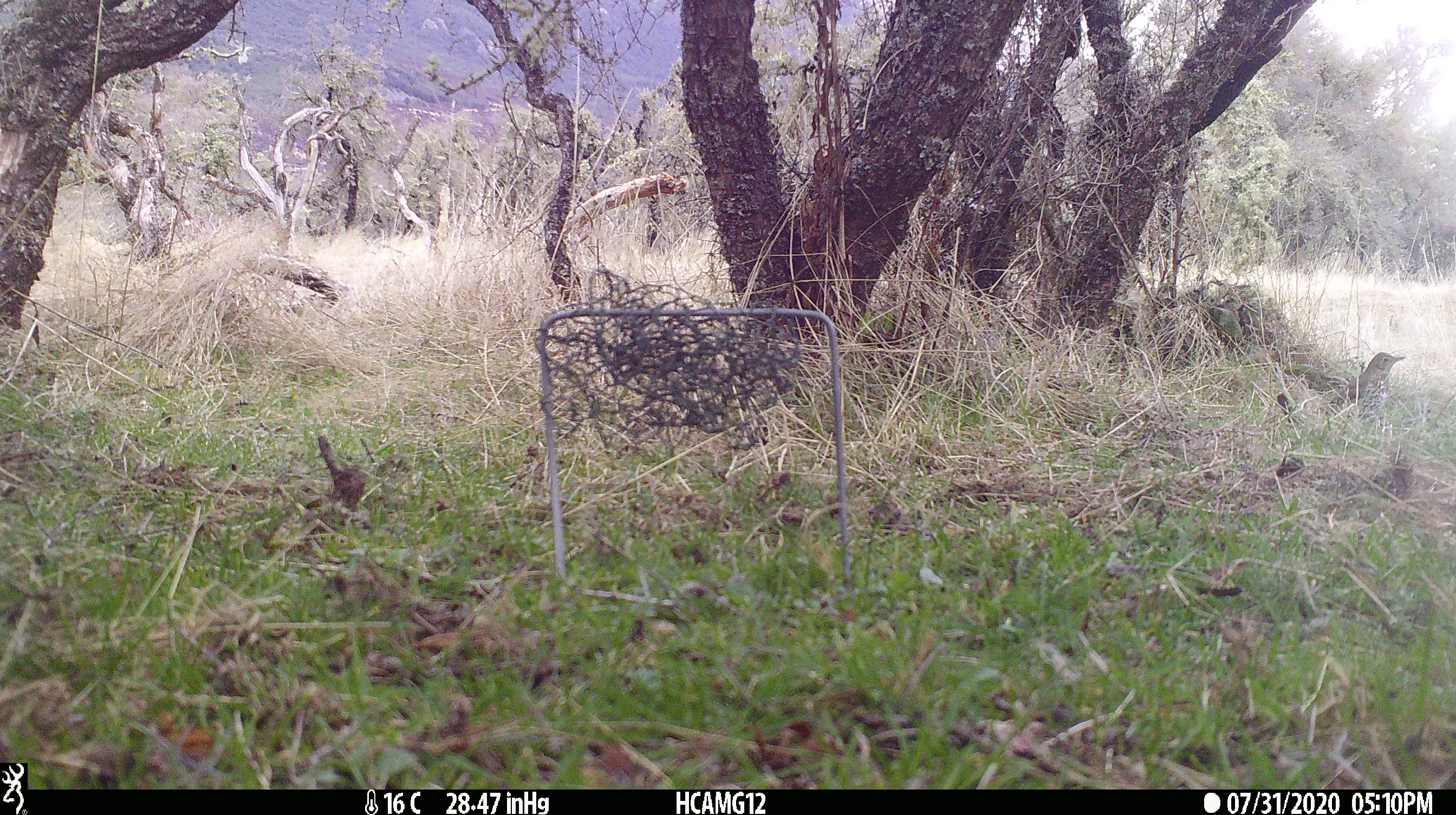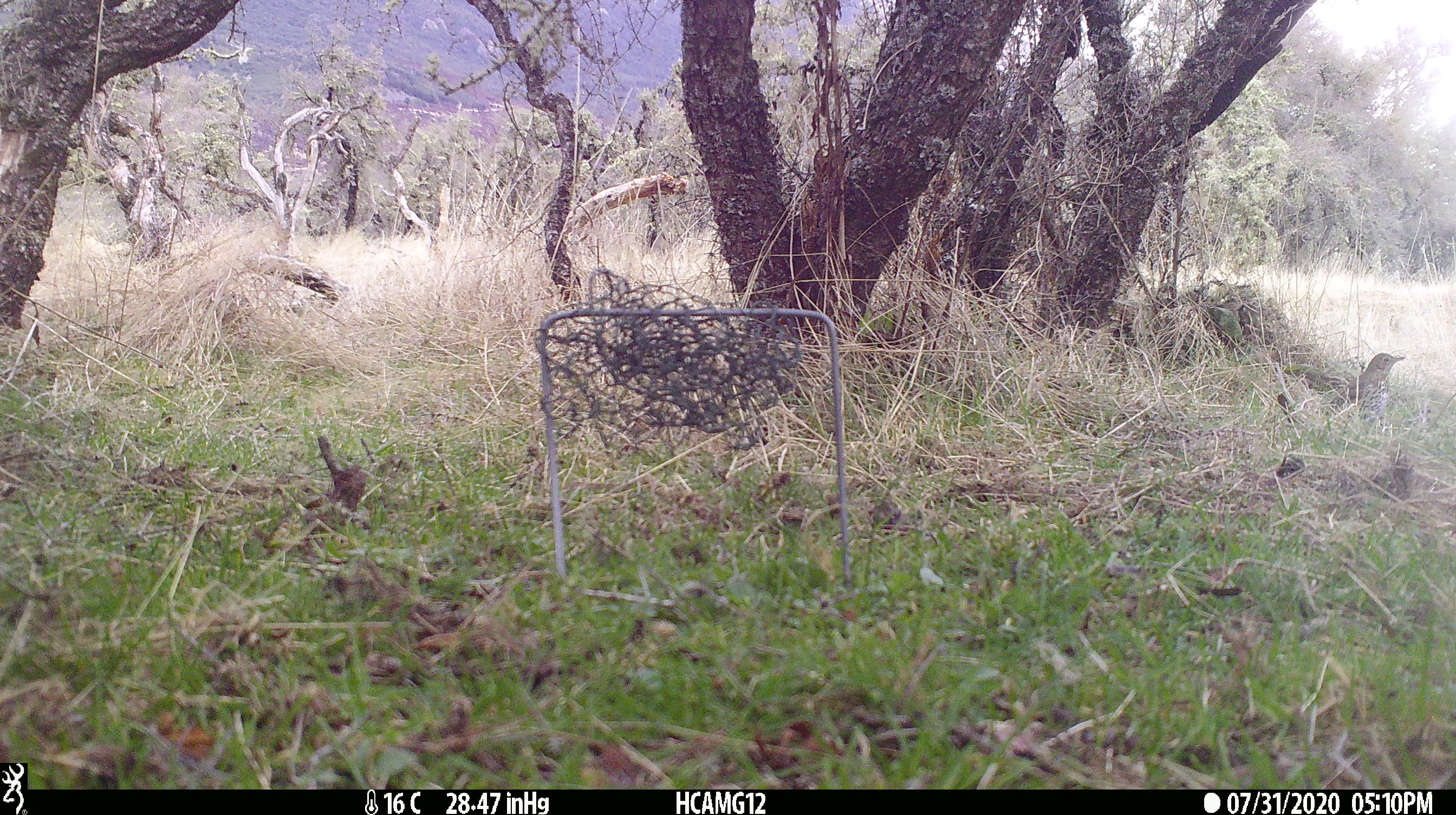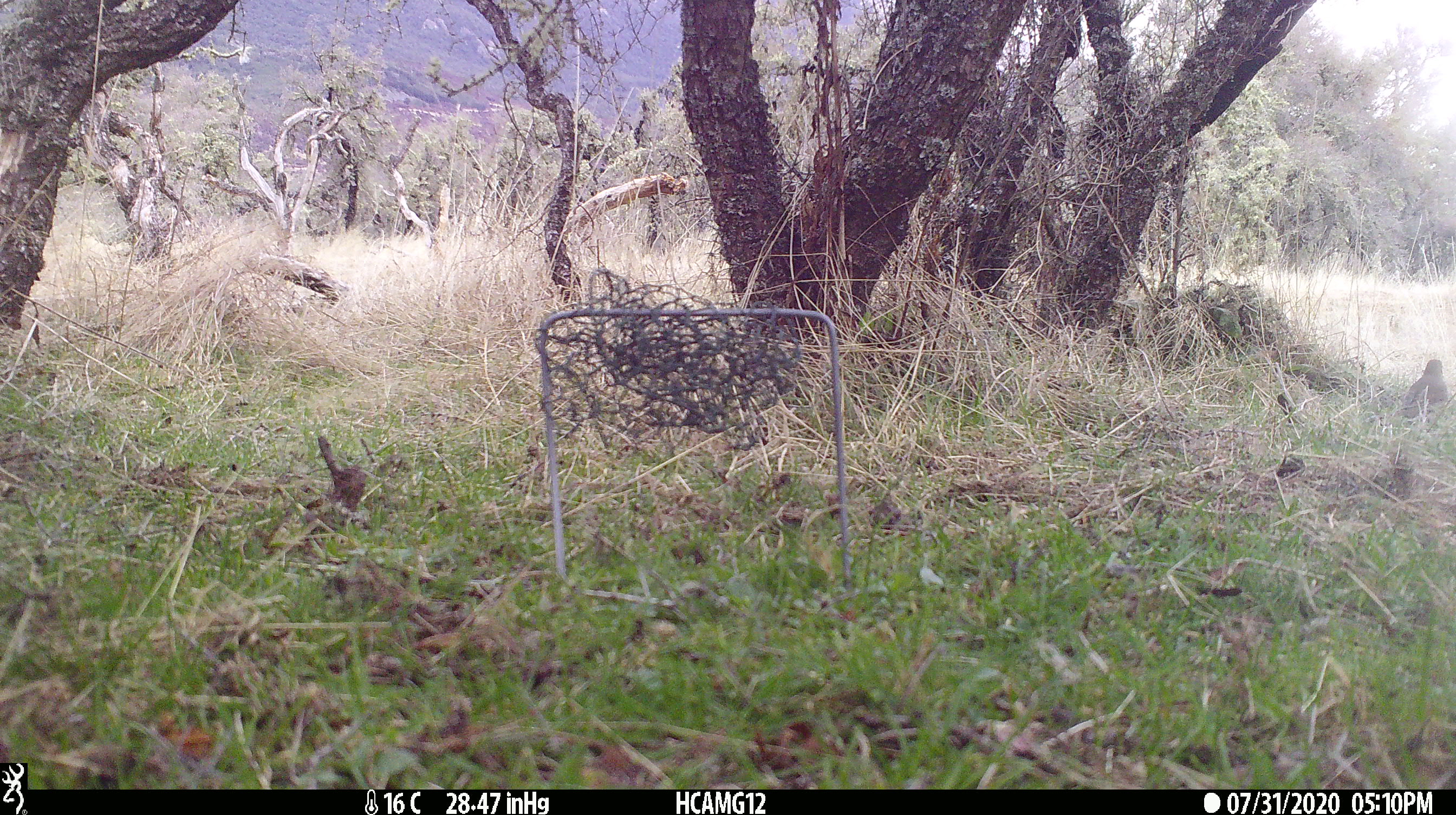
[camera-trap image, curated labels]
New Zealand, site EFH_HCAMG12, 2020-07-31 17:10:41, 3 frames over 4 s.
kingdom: Animalia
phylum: Chordata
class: Aves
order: Passeriformes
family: Turdidae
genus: Turdus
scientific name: Turdus philomelos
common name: song thrush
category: thrush